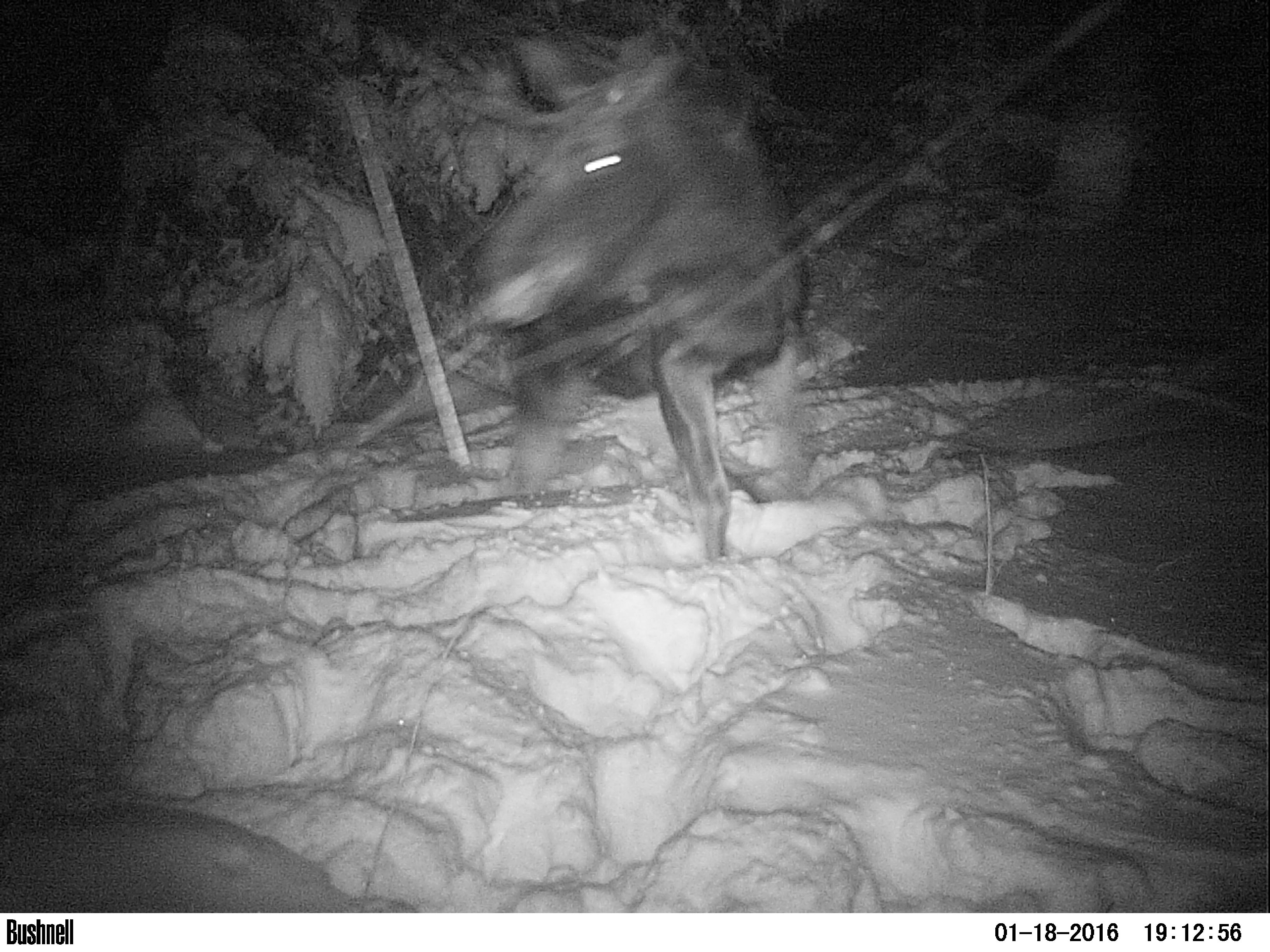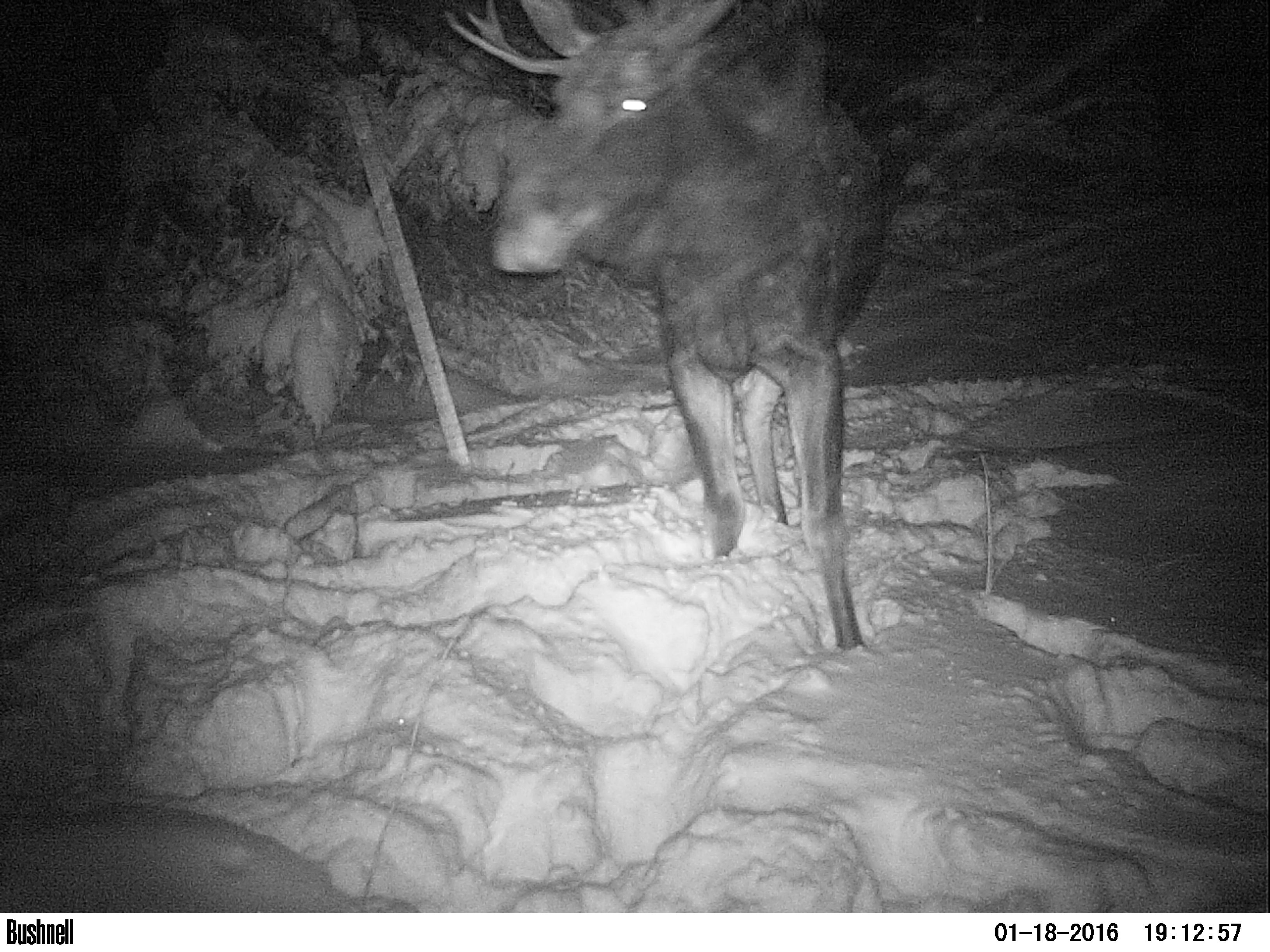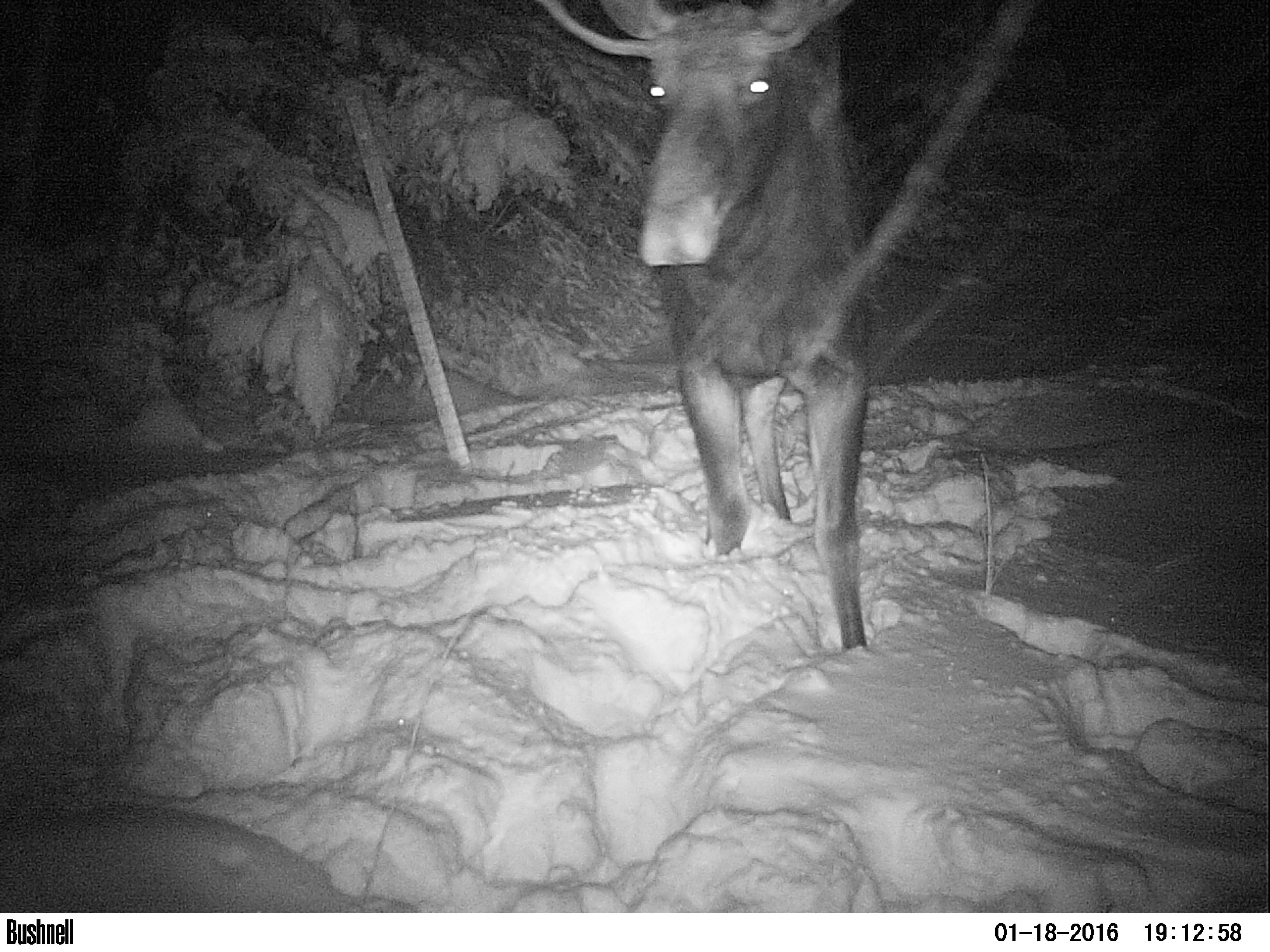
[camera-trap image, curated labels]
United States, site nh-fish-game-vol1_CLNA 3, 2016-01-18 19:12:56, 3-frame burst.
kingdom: Animalia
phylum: Chordata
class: Mammalia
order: Artiodactyla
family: Cervidae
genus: Alces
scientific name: Alces alces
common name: moose